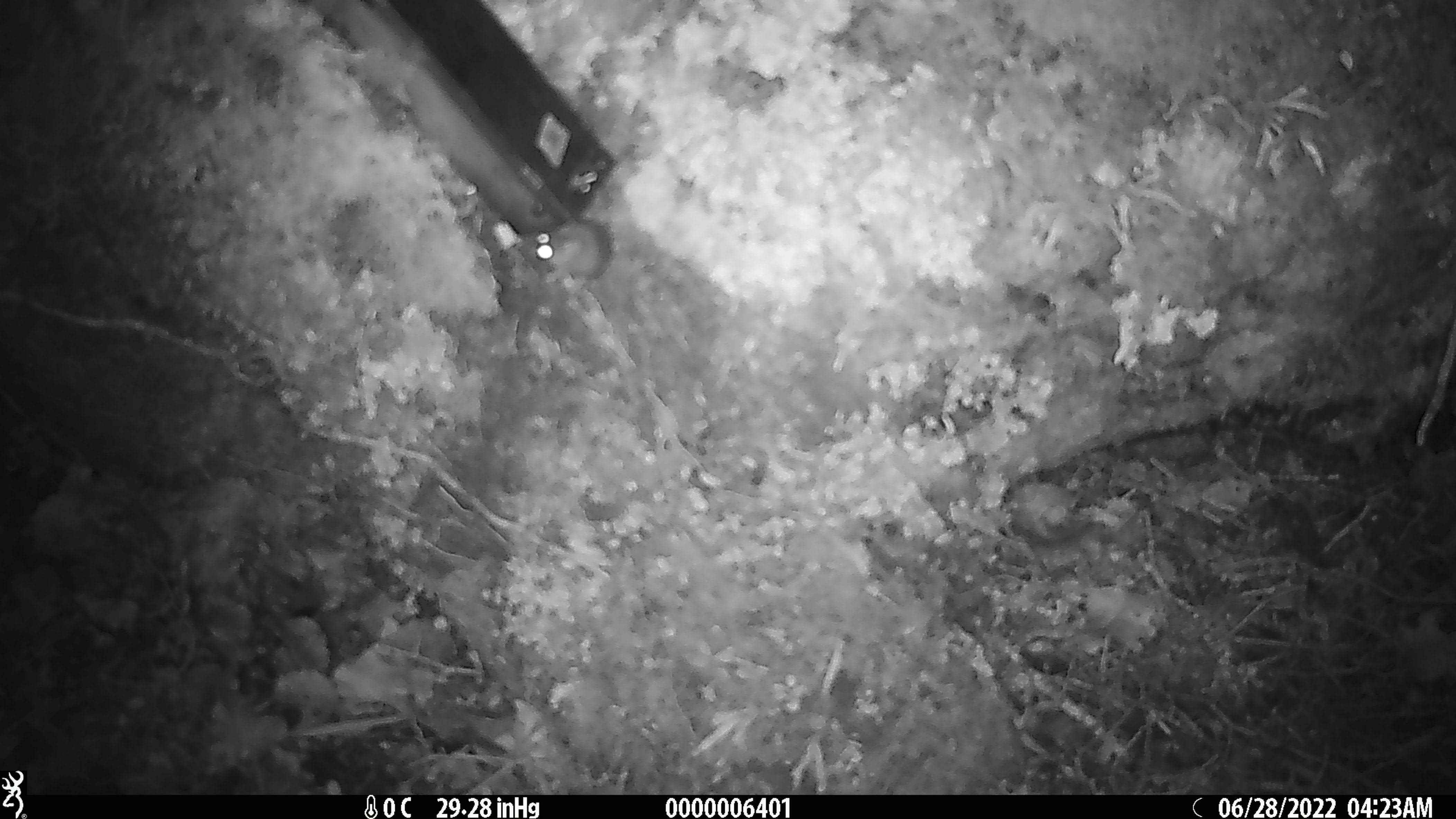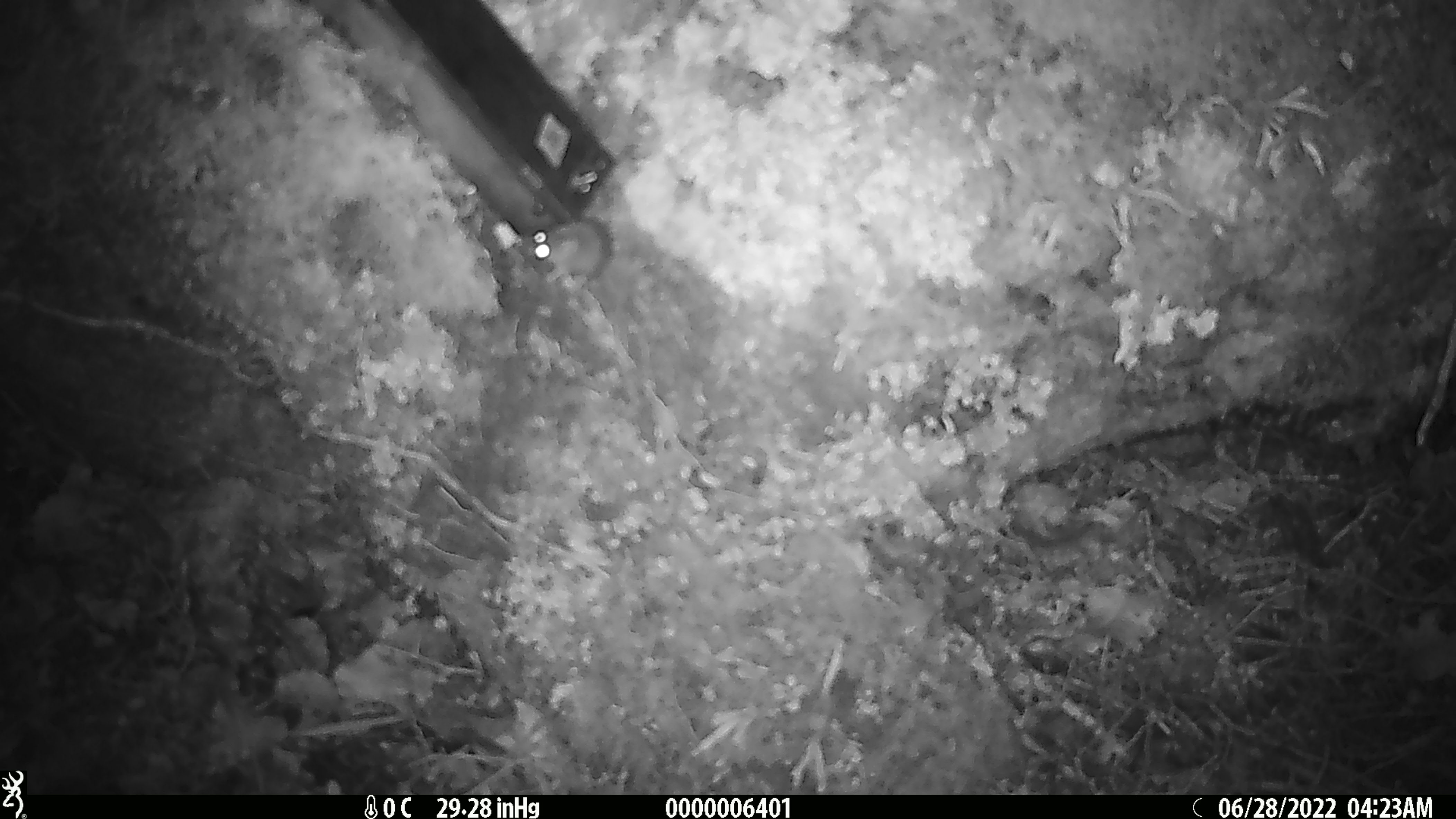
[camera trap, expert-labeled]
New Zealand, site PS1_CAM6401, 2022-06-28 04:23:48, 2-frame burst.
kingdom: Animalia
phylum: Chordata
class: Mammalia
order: Rodentia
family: Muridae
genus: Mus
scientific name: Mus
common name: mouse